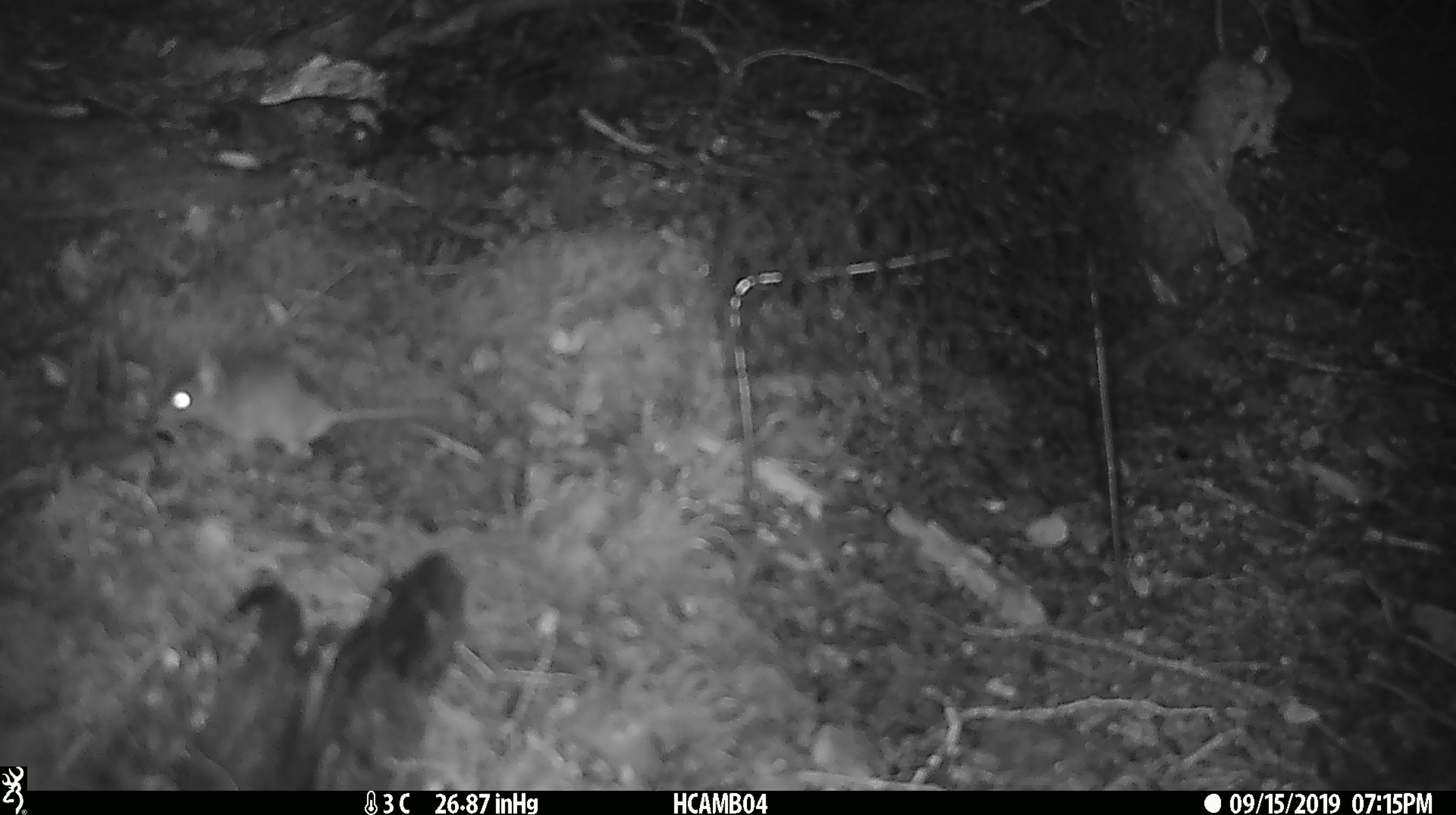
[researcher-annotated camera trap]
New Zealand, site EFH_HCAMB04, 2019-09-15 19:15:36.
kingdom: Animalia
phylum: Chordata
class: Mammalia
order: Rodentia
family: Muridae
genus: Mus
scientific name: Mus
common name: mouse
Mouse (Mus).